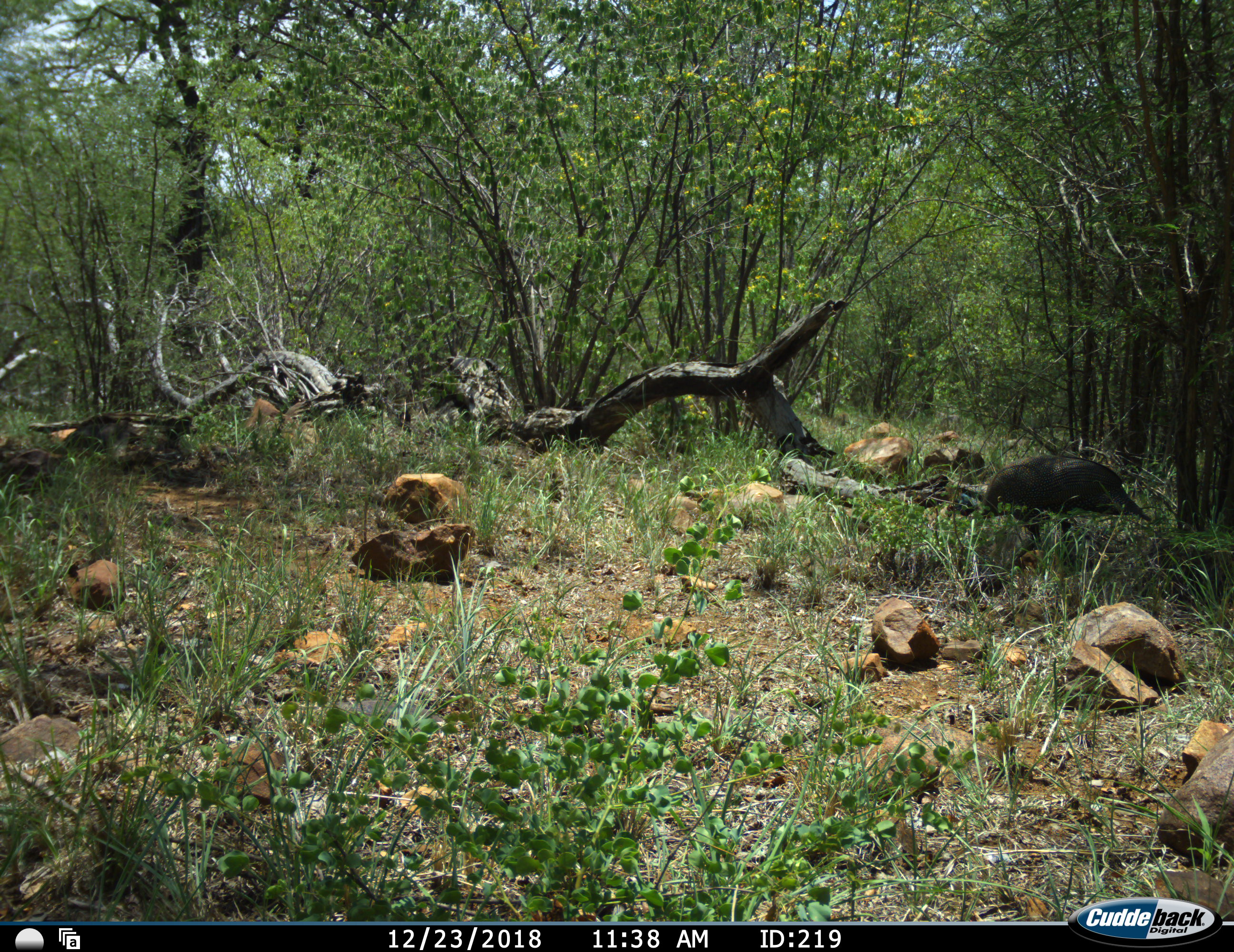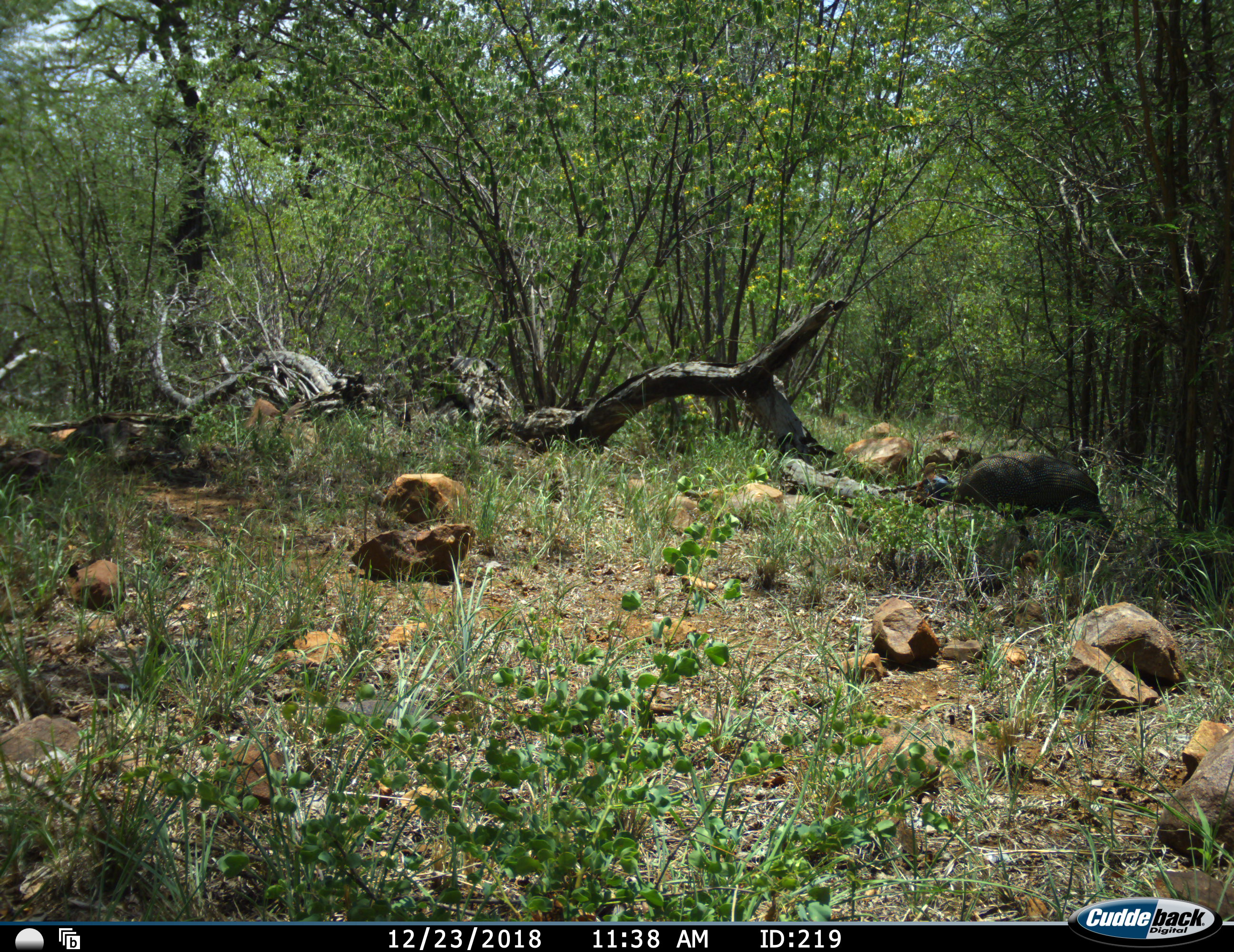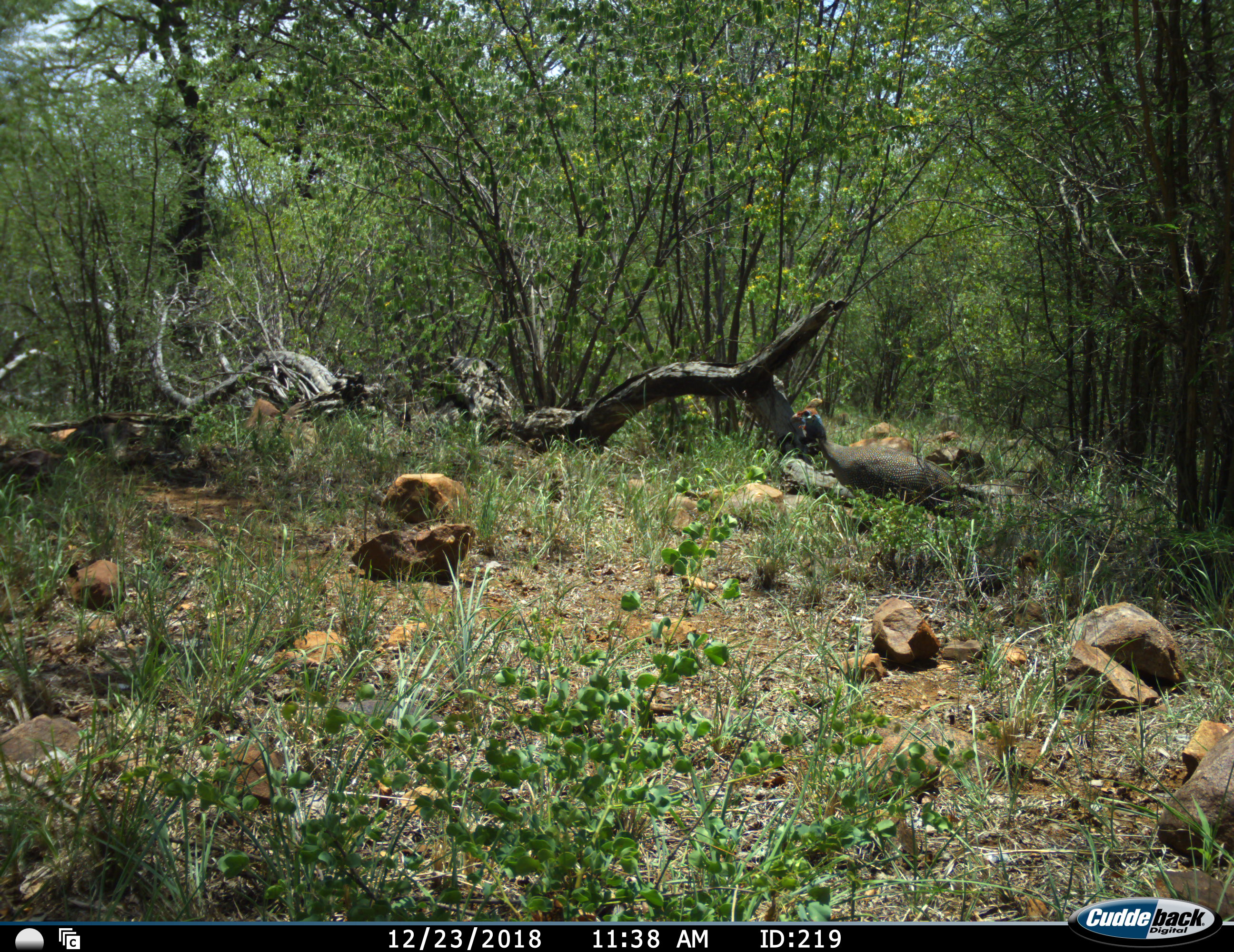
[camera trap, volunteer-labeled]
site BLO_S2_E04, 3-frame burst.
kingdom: Animalia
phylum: Chordata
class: Aves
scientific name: Aves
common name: bird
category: birdother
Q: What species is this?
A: Birdother (bird) (Aves).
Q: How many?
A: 1.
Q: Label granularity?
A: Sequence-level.